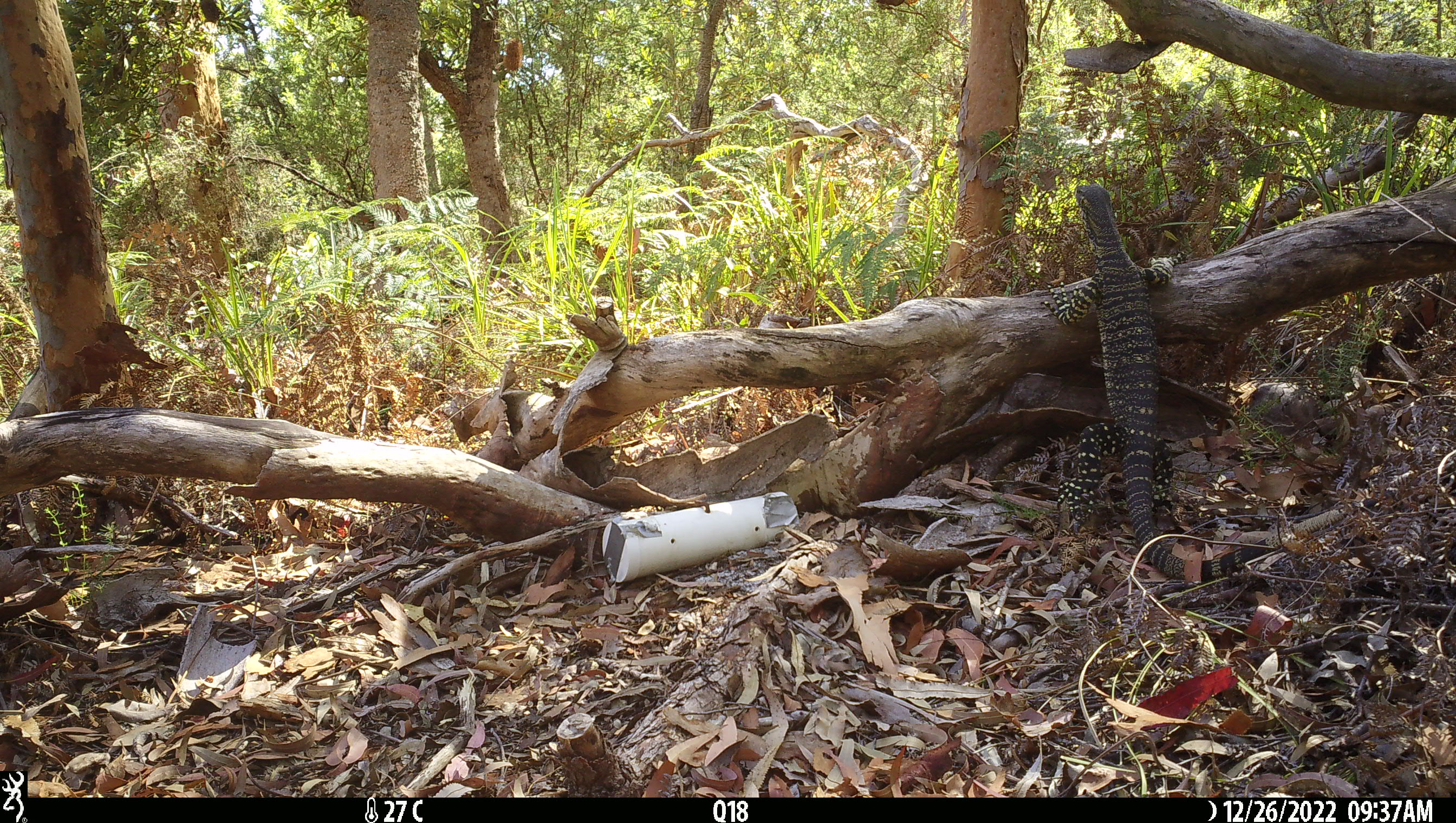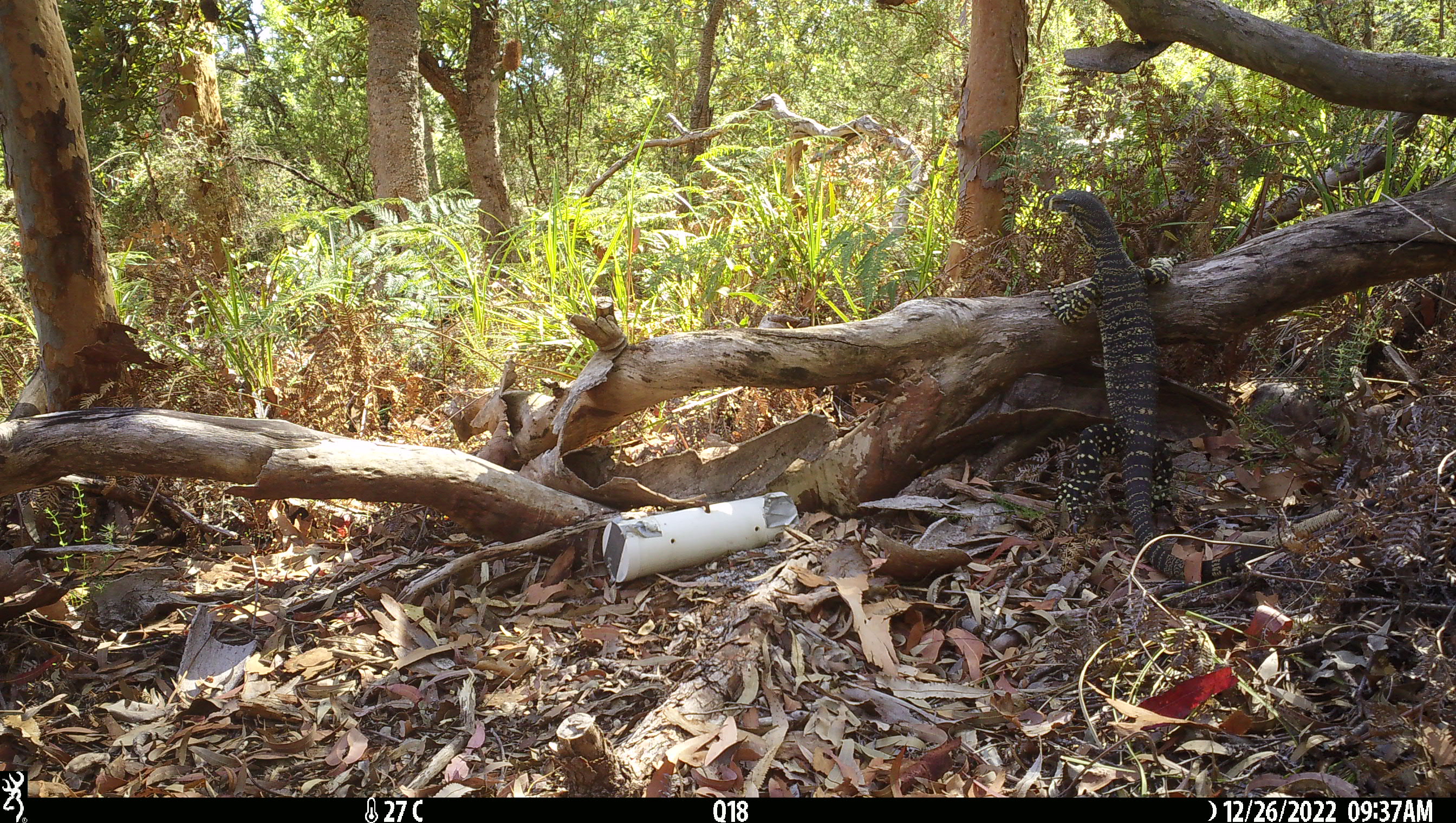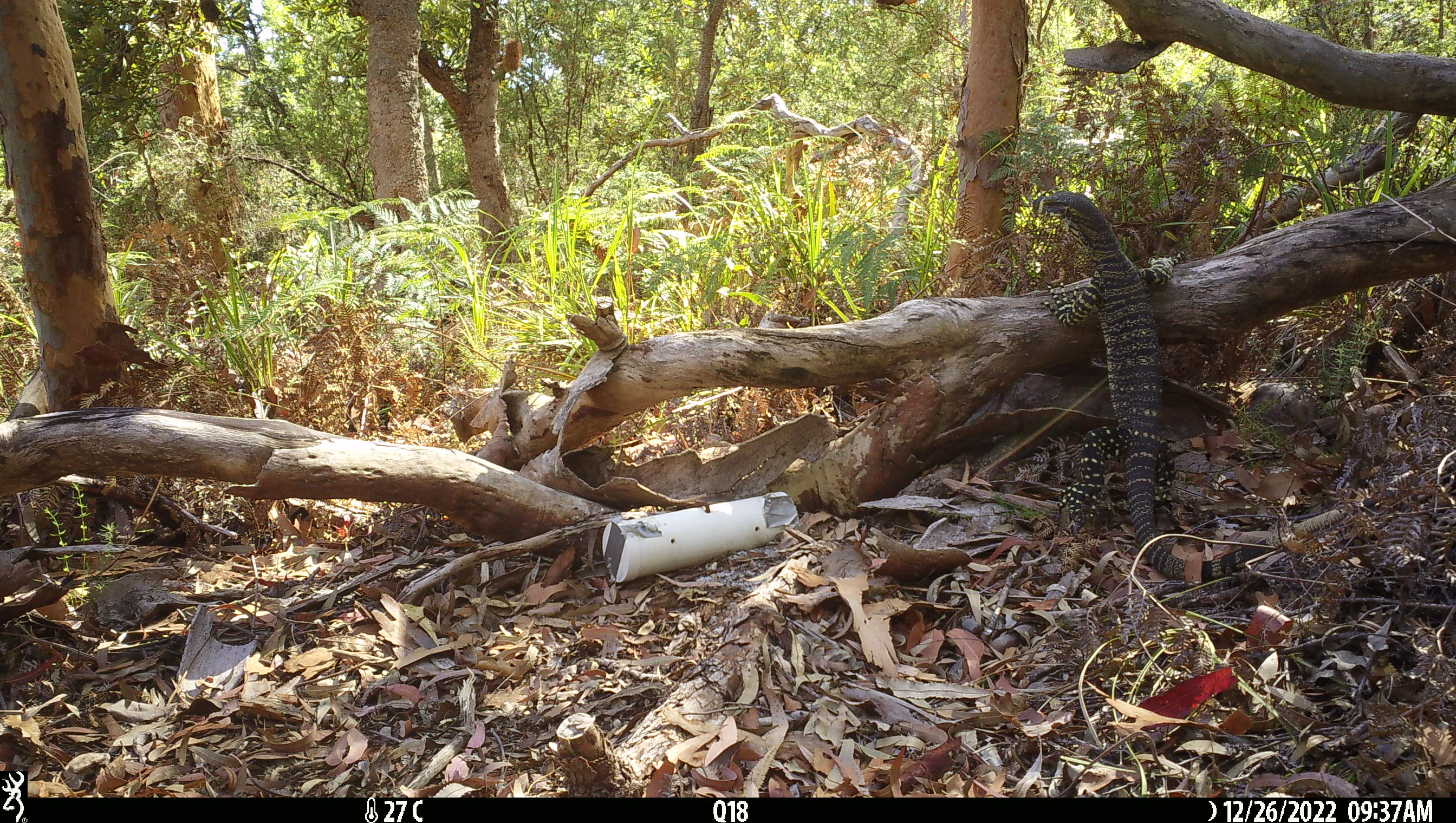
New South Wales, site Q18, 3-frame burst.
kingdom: Animalia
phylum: Chordata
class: Reptilia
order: Squamata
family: Varanidae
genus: Varanus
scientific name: Varanus varius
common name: lace monitor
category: goanna